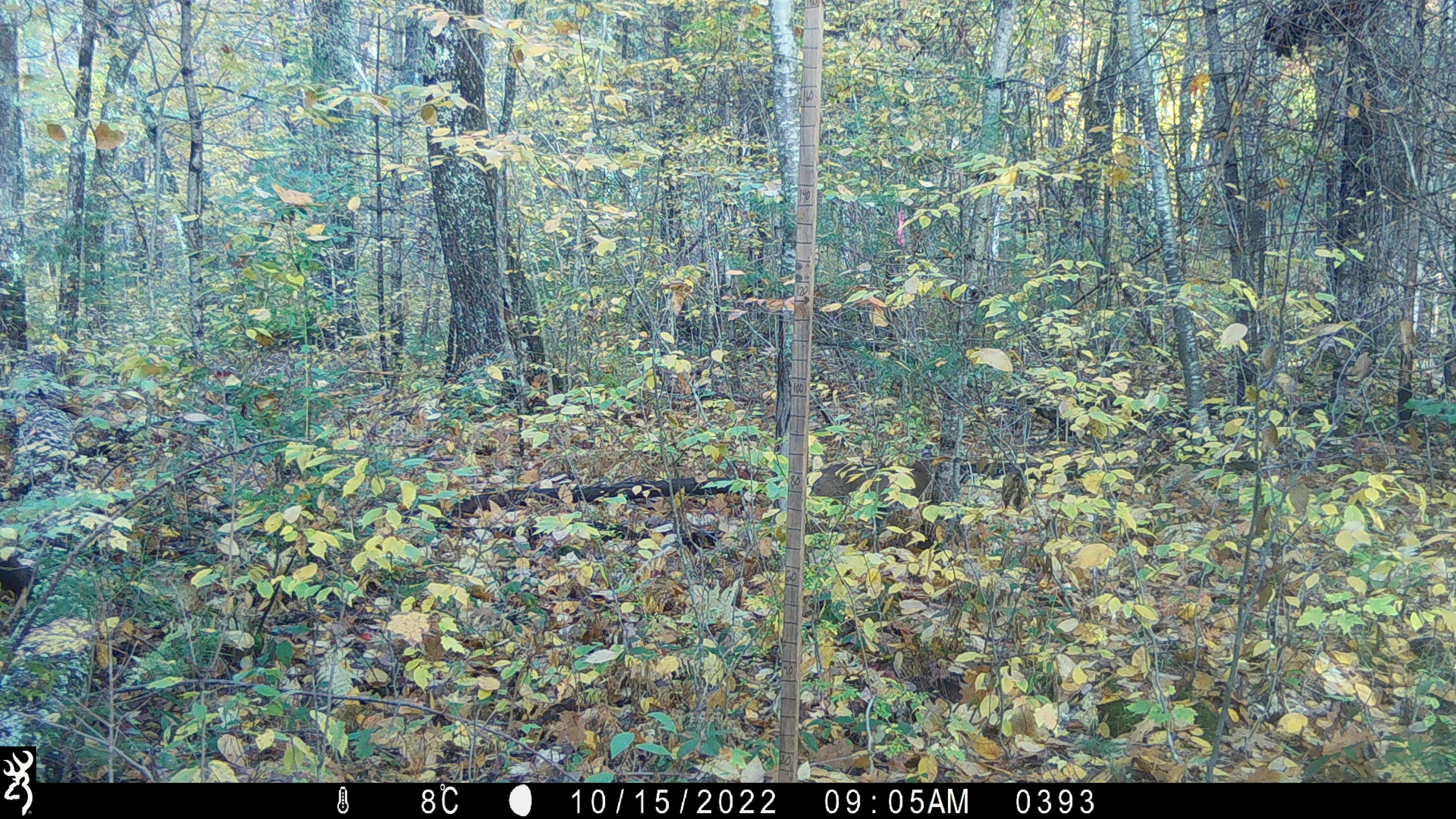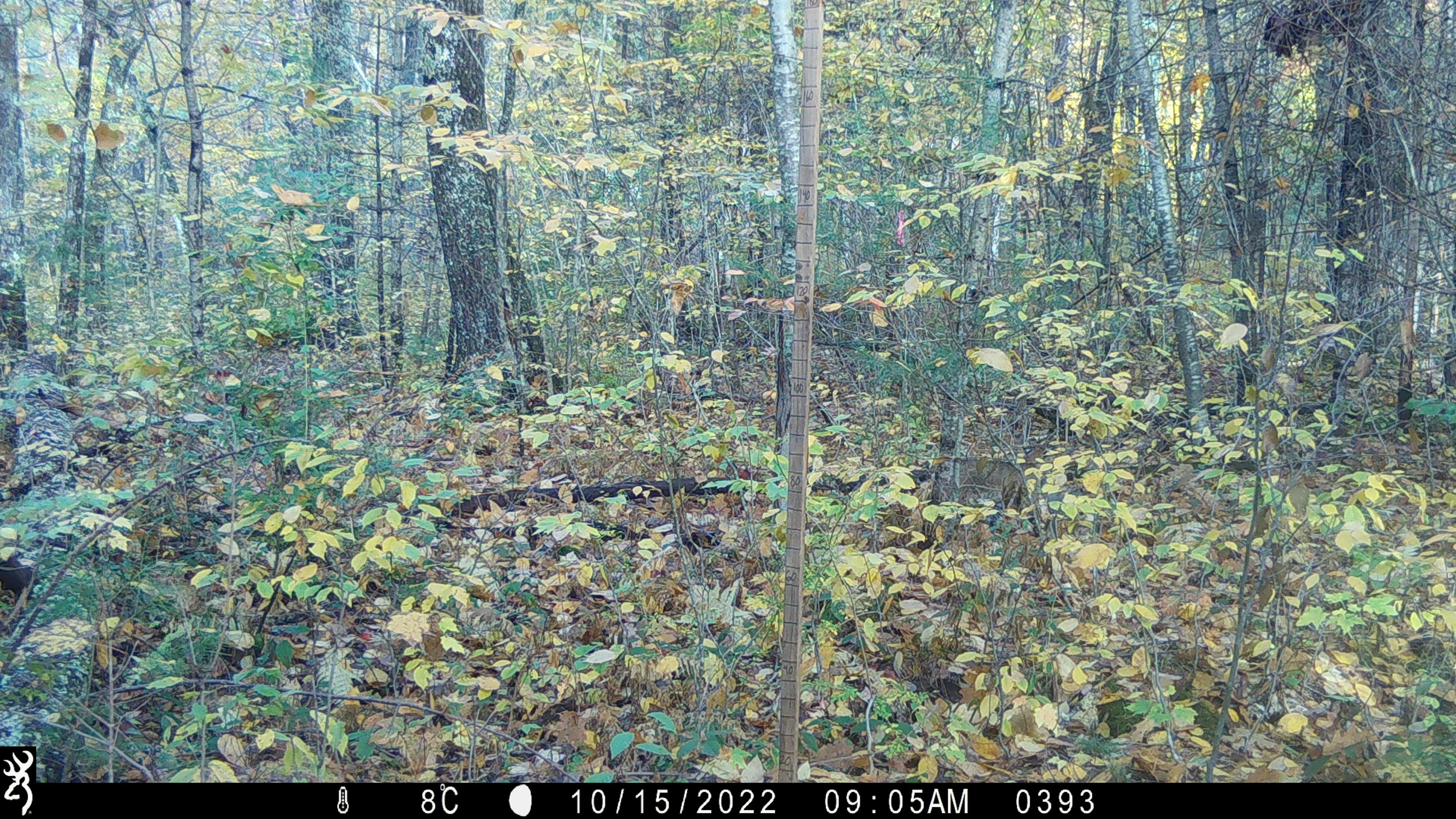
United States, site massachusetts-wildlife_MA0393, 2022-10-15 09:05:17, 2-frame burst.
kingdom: Animalia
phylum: Chordata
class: Mammalia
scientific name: Mammalia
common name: mammal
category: mammal sp.